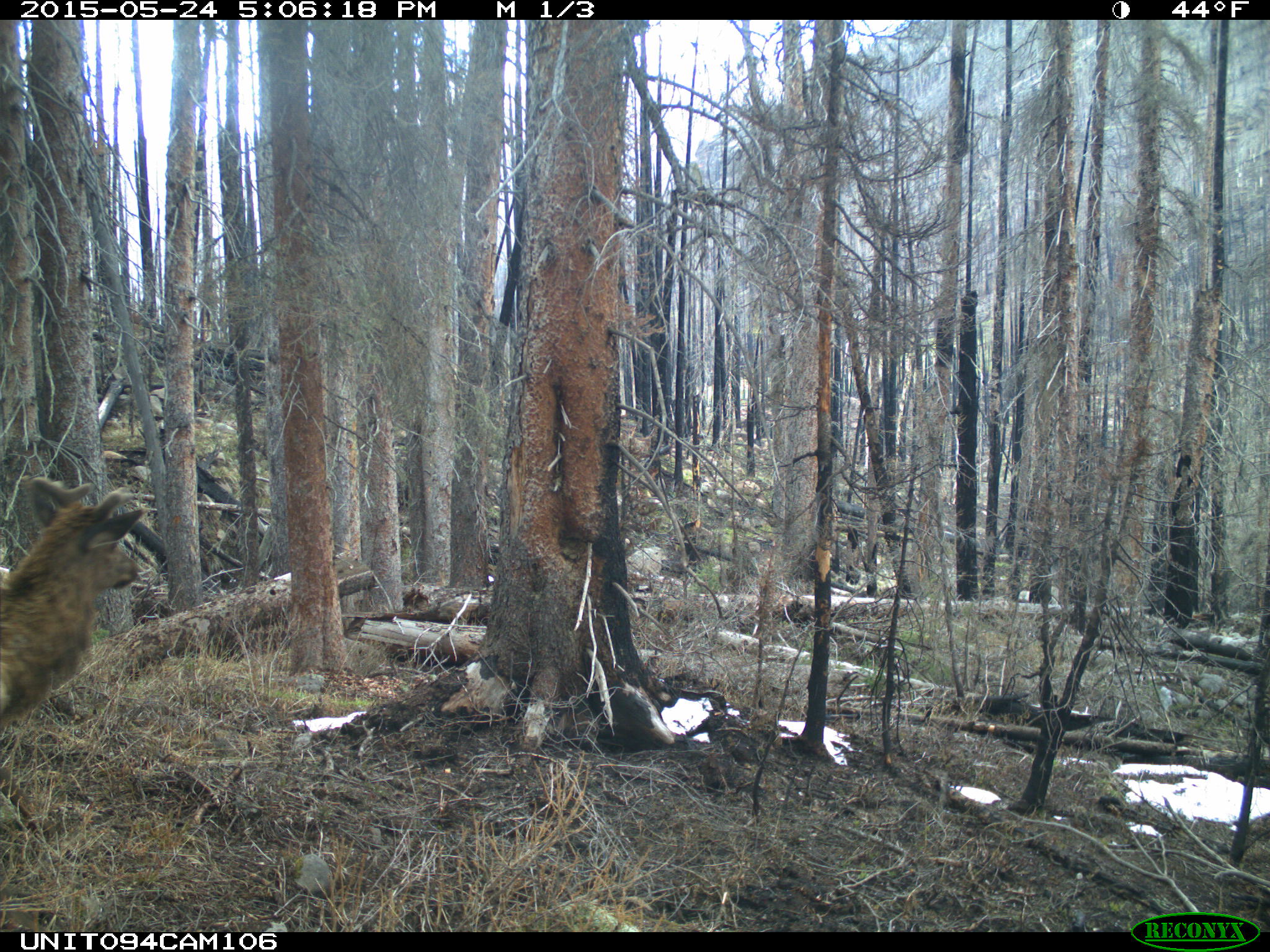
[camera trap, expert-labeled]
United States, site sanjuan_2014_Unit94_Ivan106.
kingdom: Animalia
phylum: Chordata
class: Mammalia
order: Artiodactyla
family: Cervidae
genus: Cervus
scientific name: Cervus elaphus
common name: red deer